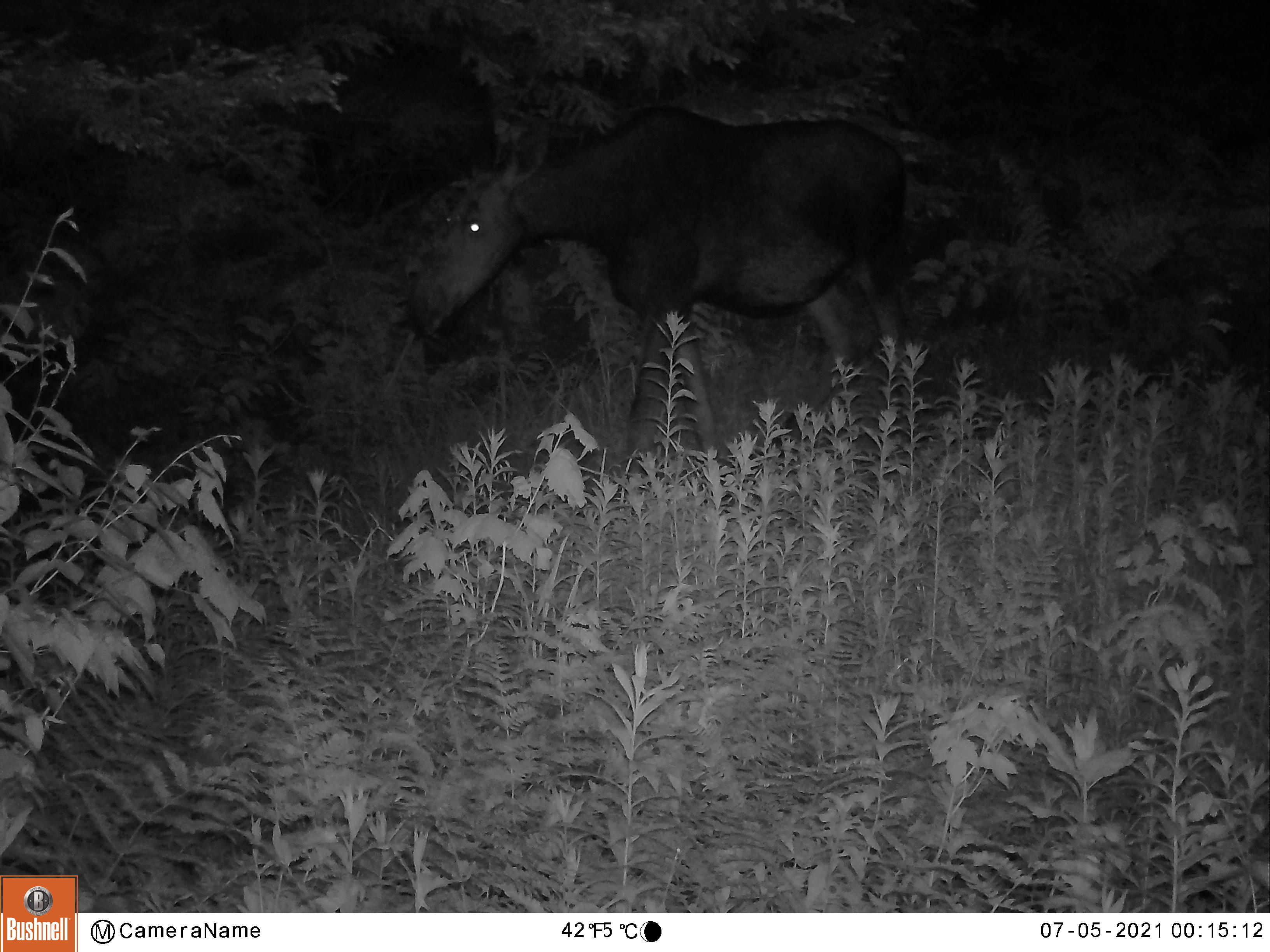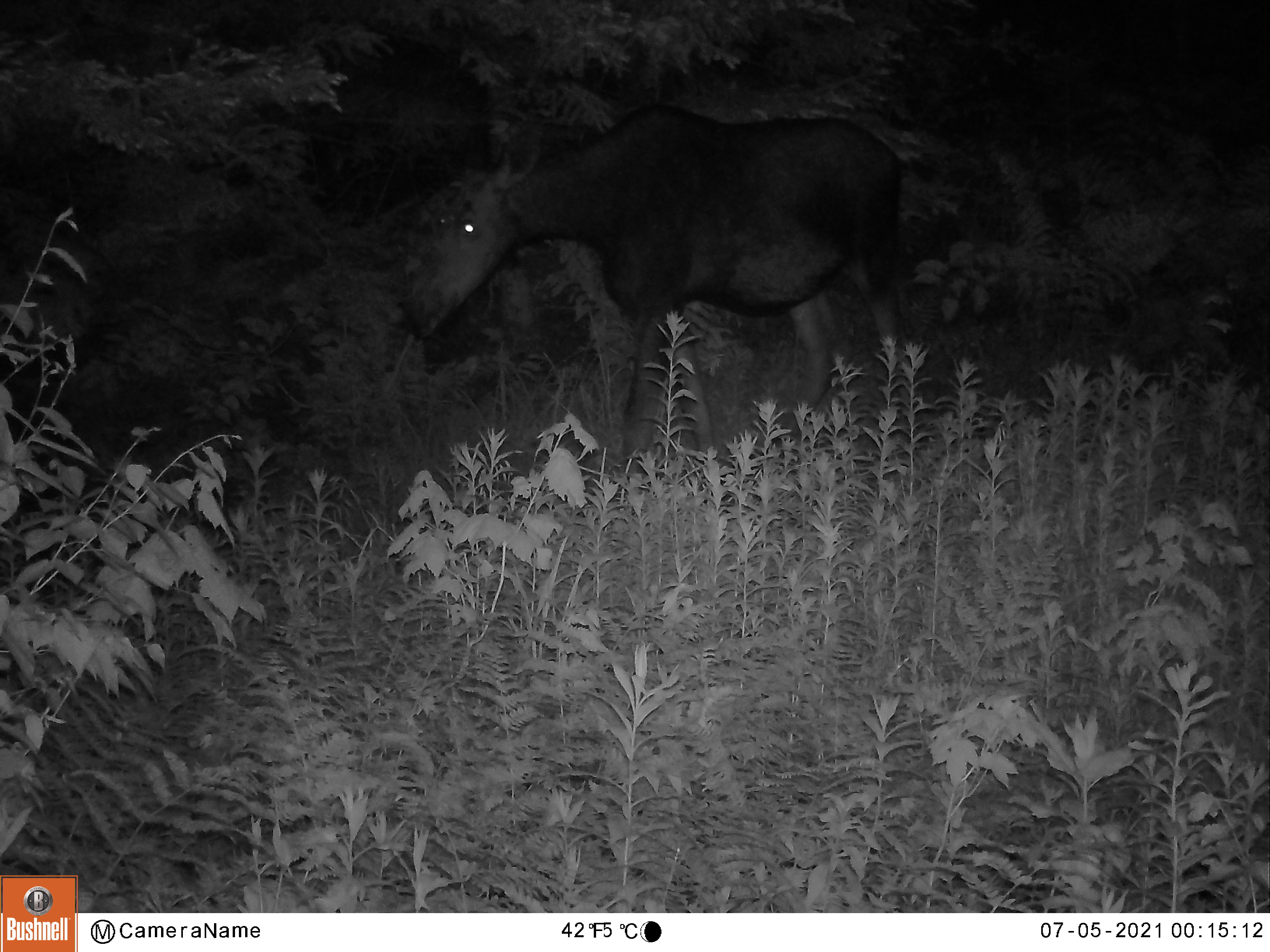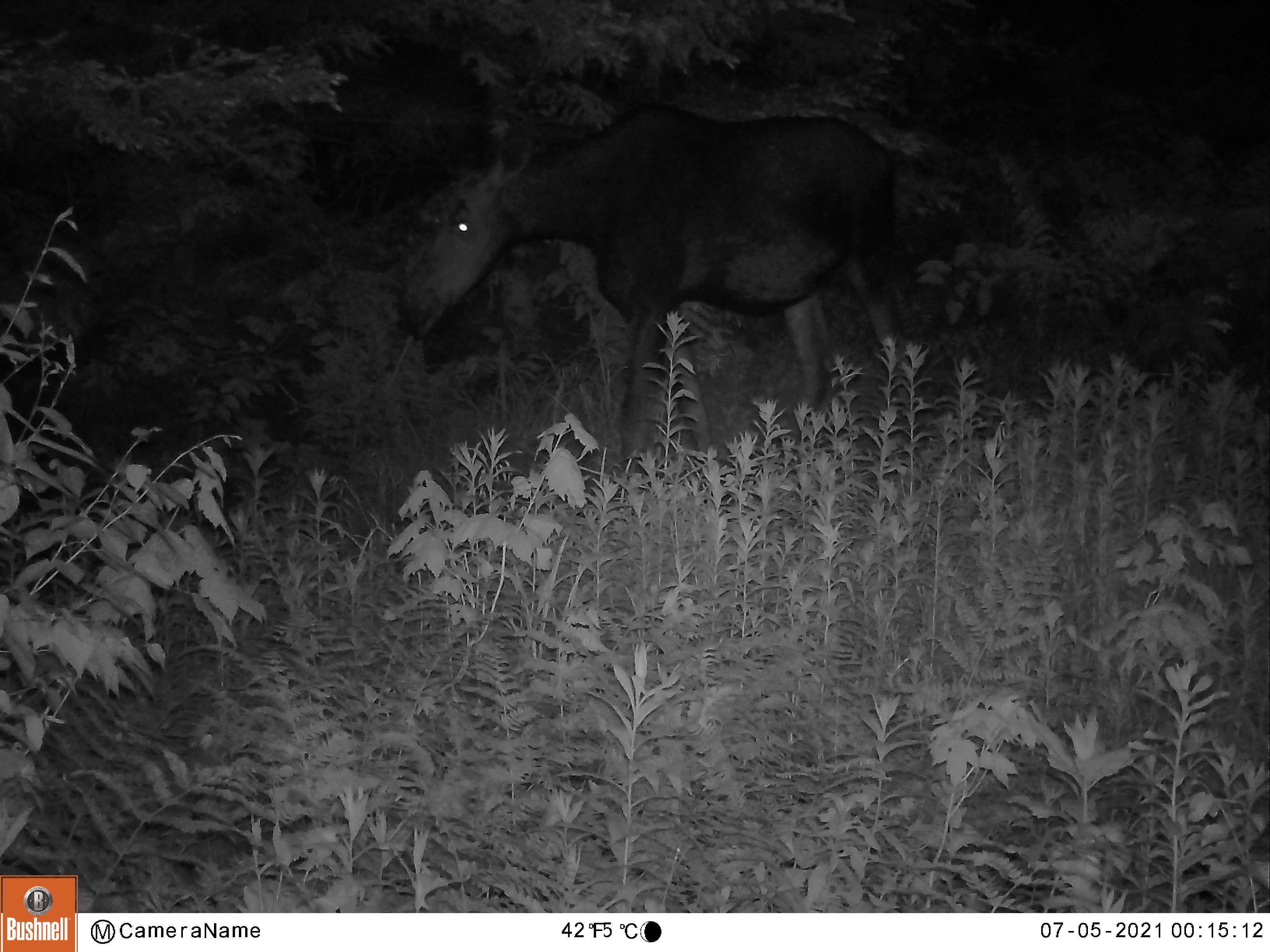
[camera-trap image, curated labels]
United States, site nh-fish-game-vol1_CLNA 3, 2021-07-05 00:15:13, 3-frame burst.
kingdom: Animalia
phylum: Chordata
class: Mammalia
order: Artiodactyla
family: Cervidae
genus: Alces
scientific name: Alces alces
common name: moose